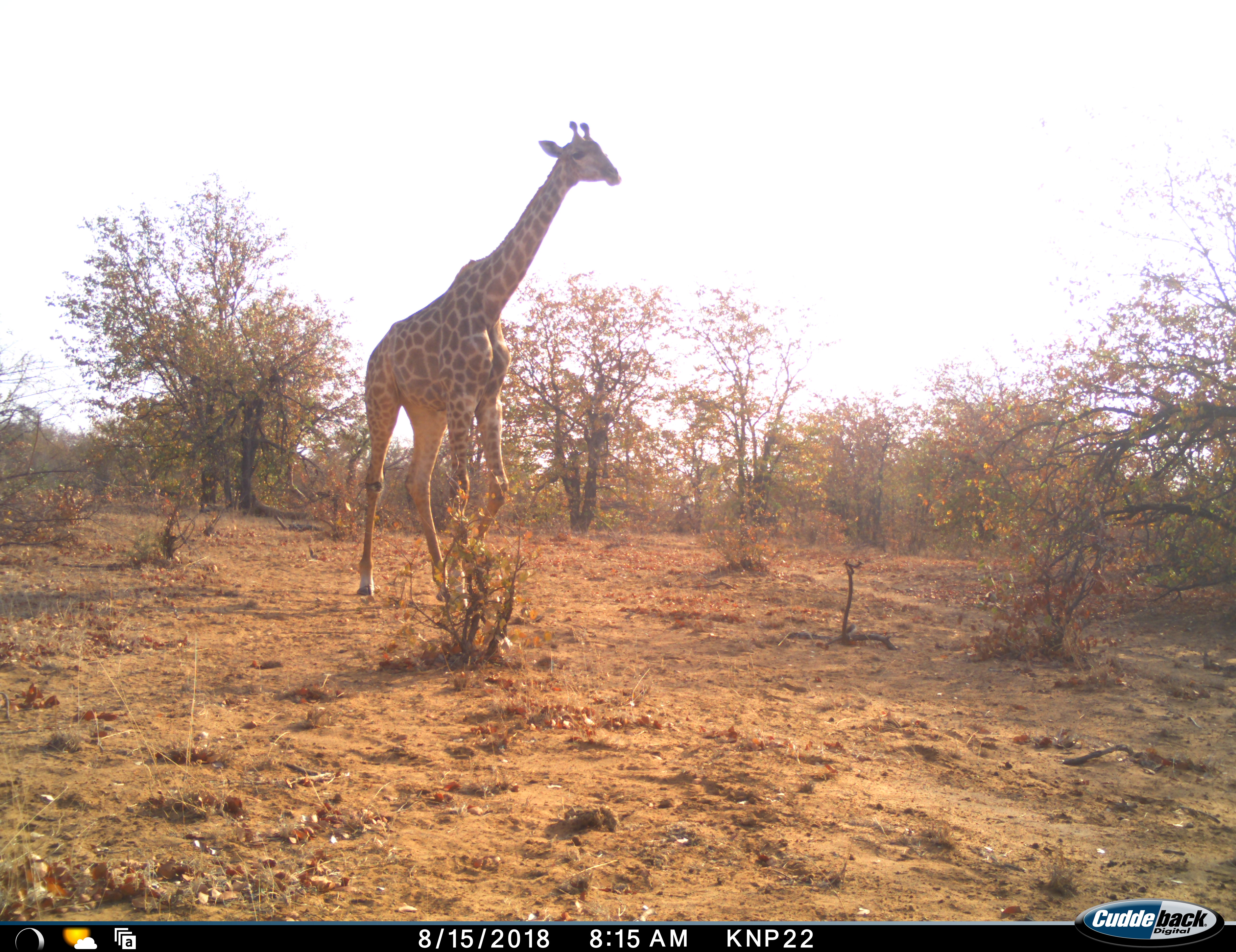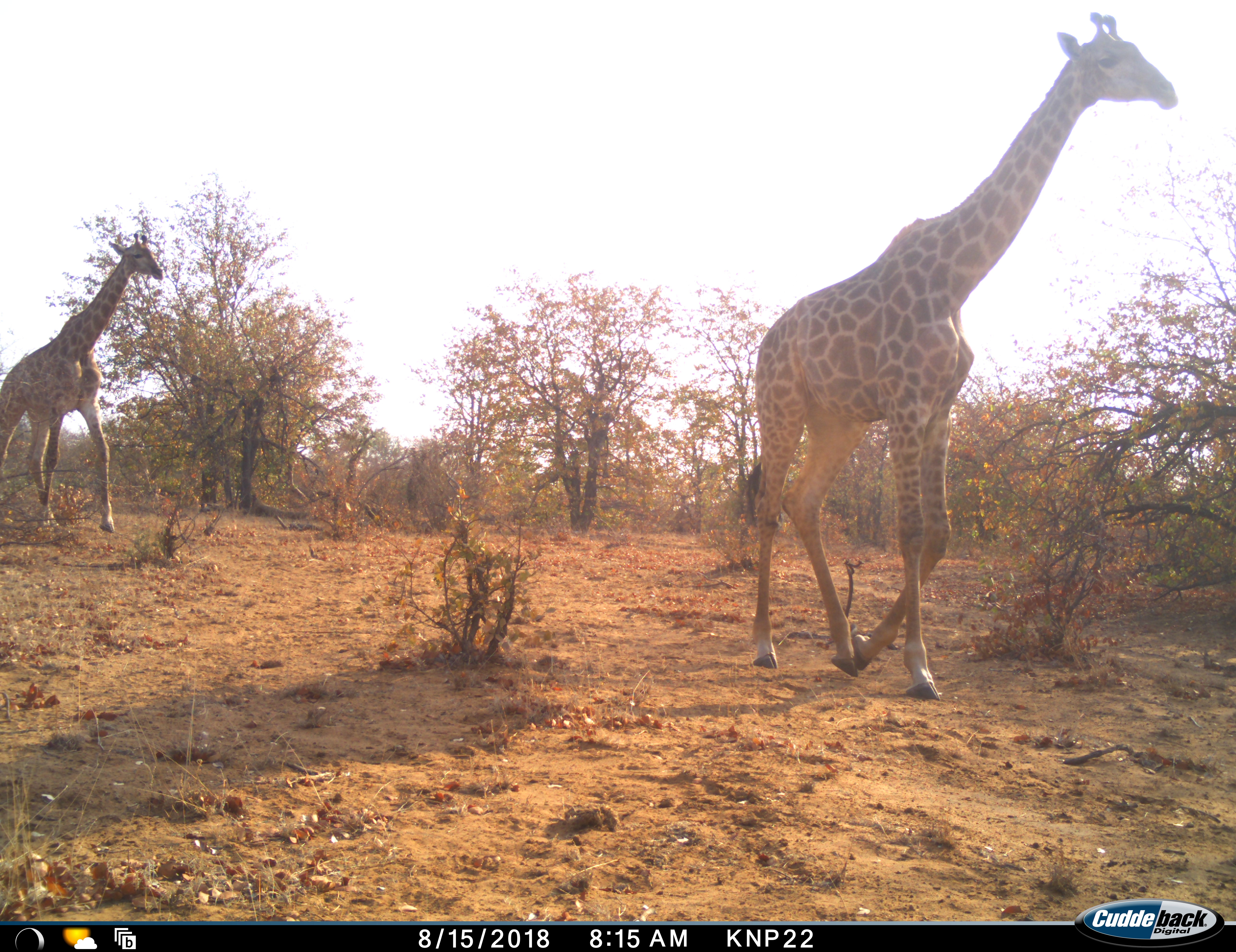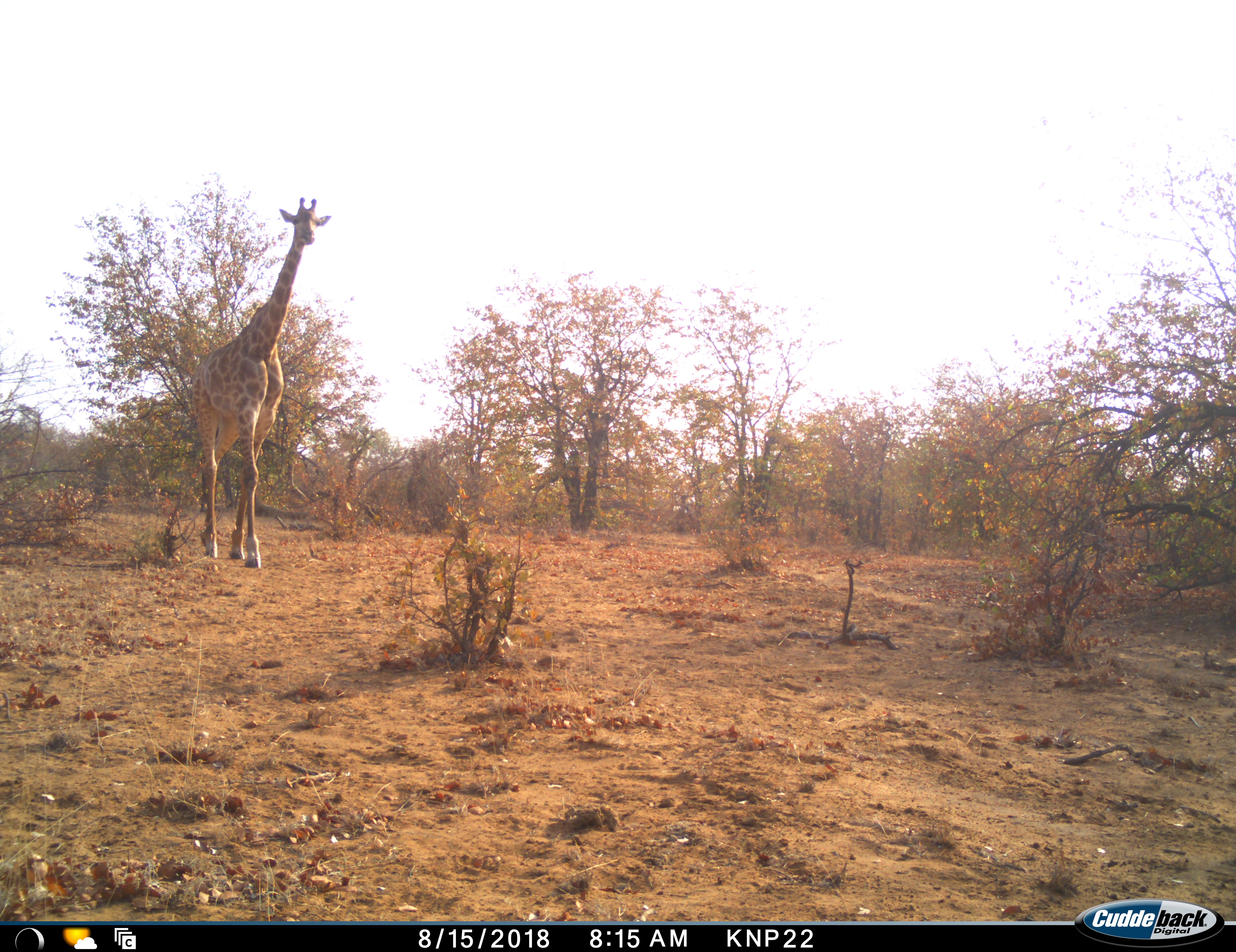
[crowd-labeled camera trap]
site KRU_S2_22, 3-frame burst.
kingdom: Animalia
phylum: Chordata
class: Mammalia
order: Artiodactyla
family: Giraffidae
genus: Giraffa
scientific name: Giraffa camelopardalis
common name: giraffe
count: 2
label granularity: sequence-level